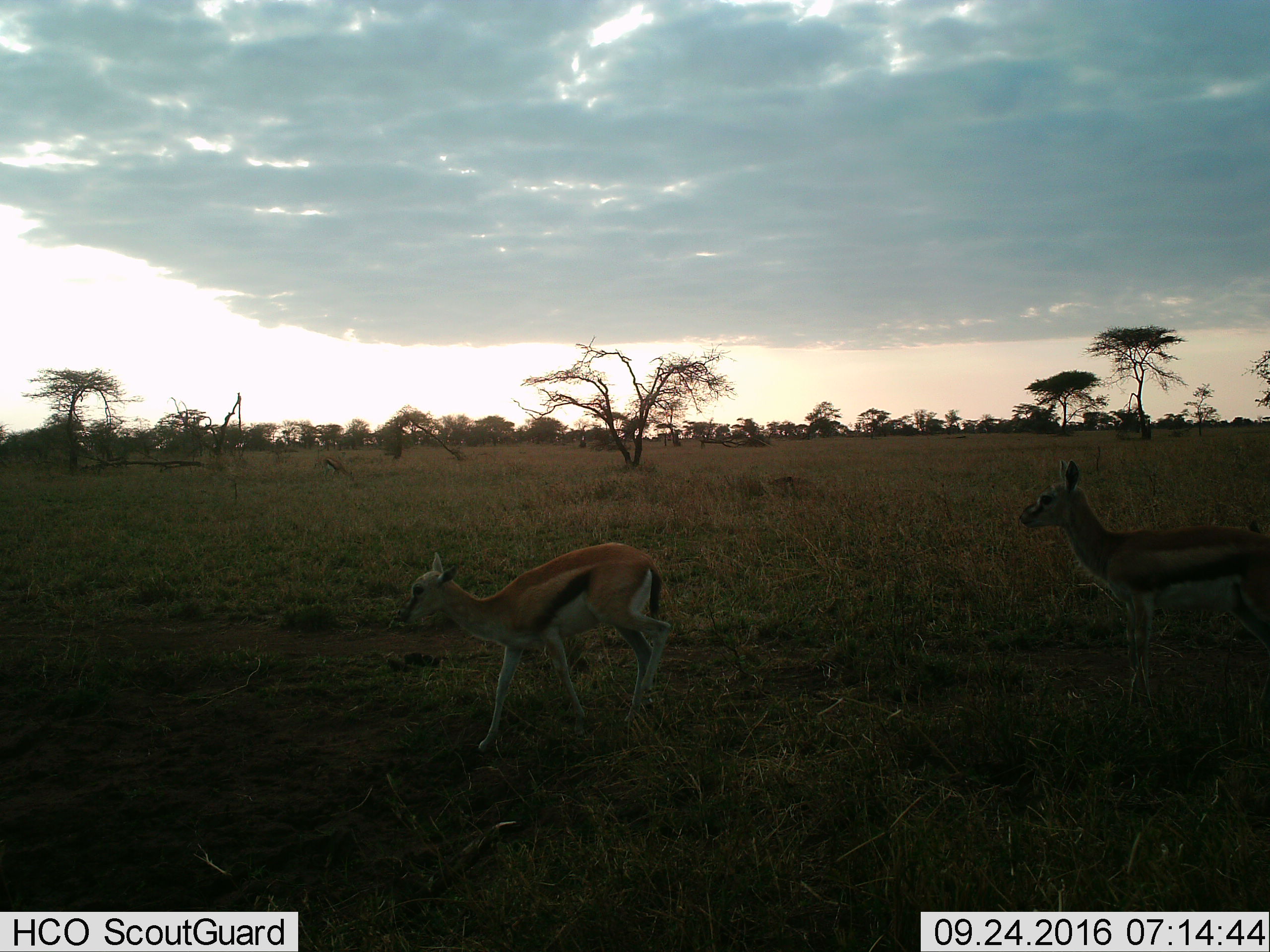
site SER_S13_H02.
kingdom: Animalia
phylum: Chordata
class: Mammalia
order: Artiodactyla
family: Bovidae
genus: Eudorcas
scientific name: Eudorcas thomsonii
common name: thomson's gazelle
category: gazellethomsons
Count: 2.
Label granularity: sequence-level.